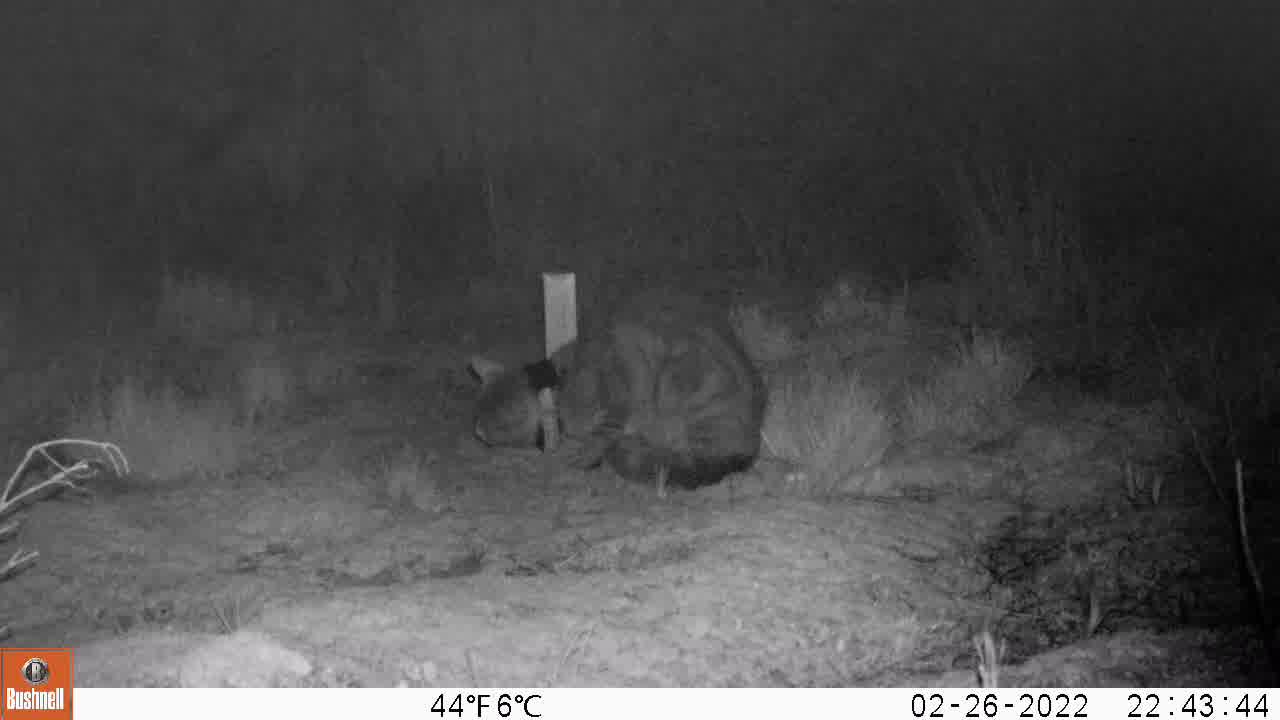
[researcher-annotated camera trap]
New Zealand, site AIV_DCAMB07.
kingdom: Animalia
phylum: Chordata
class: Mammalia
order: Carnivora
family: Felidae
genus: Felis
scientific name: Felis catus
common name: domestic cat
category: cat